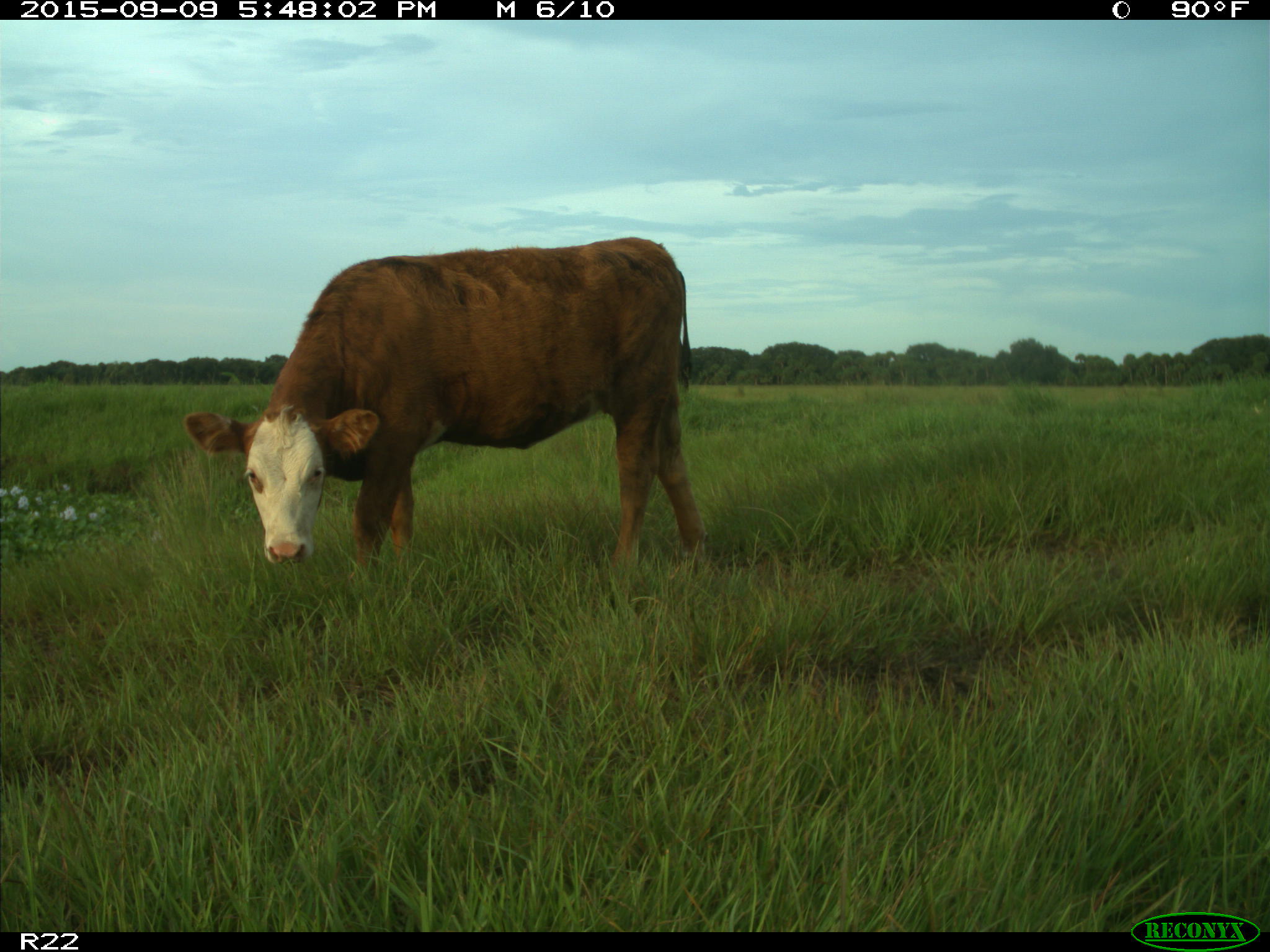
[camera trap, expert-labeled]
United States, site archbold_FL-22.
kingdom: Animalia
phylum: Chordata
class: Mammalia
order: Artiodactyla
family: Bovidae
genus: Bos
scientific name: Bos taurus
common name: domestic cow